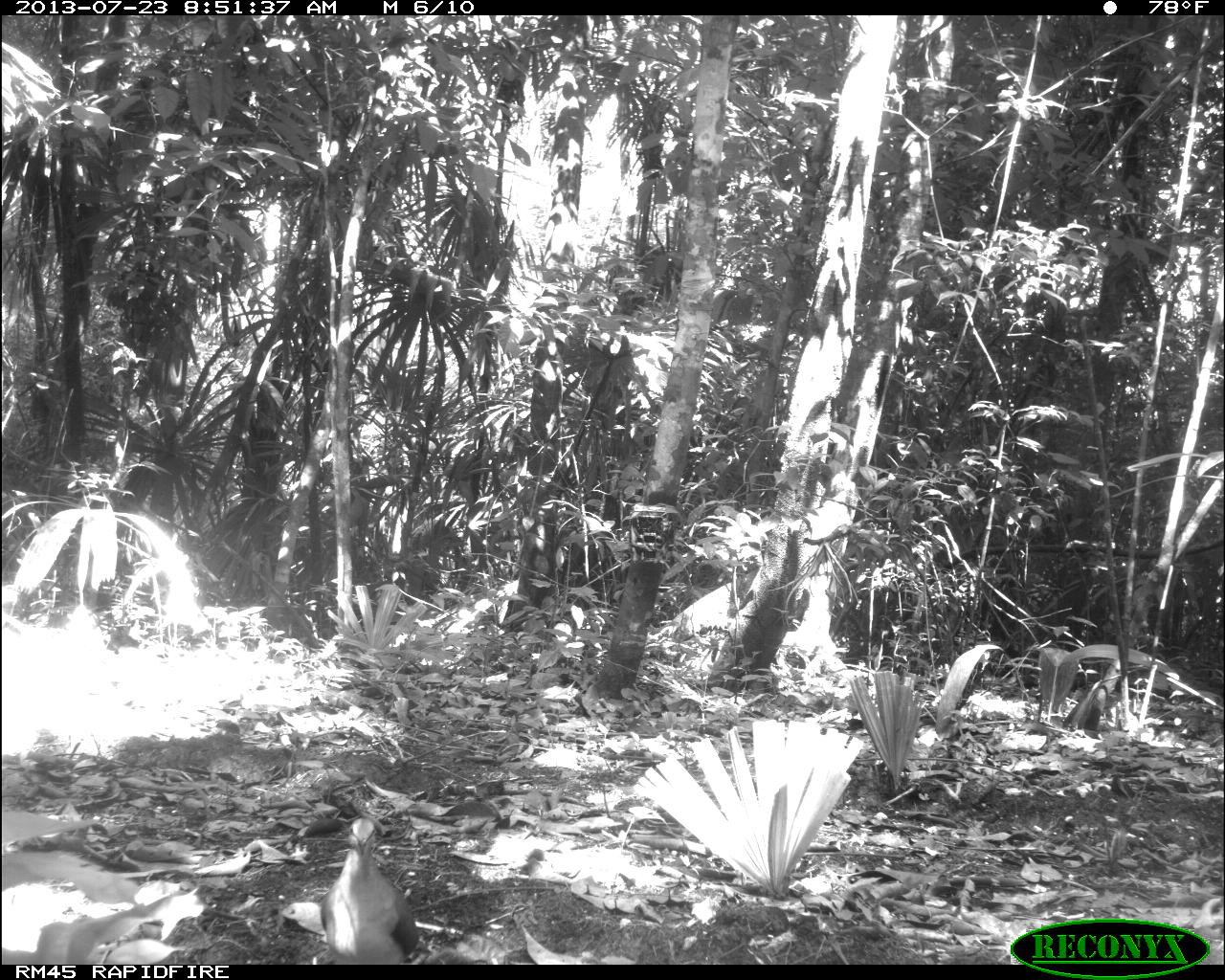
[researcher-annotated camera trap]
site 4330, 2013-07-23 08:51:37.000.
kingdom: Animalia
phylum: Chordata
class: Aves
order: Columbiformes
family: Columbidae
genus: Leptotila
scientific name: Leptotila plumbeiceps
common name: gray-headed dove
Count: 1.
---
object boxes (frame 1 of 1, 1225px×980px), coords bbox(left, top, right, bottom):
leptotila plumbeiceps: bbox(313, 812, 419, 961)